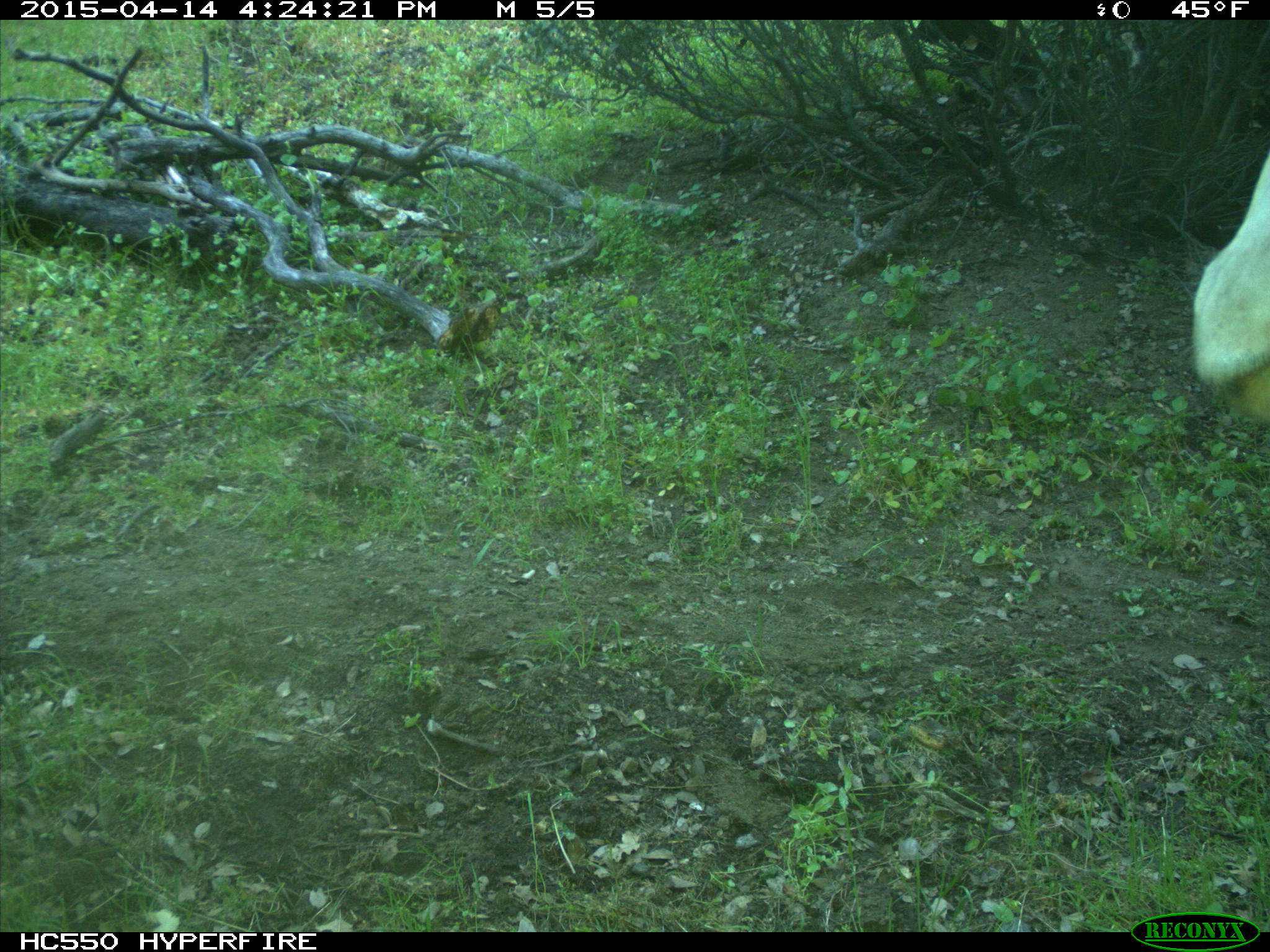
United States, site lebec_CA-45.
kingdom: Animalia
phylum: Chordata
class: Mammalia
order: Artiodactyla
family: Bovidae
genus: Bos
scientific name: Bos taurus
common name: domestic cow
Bos taurus (domestic cow).